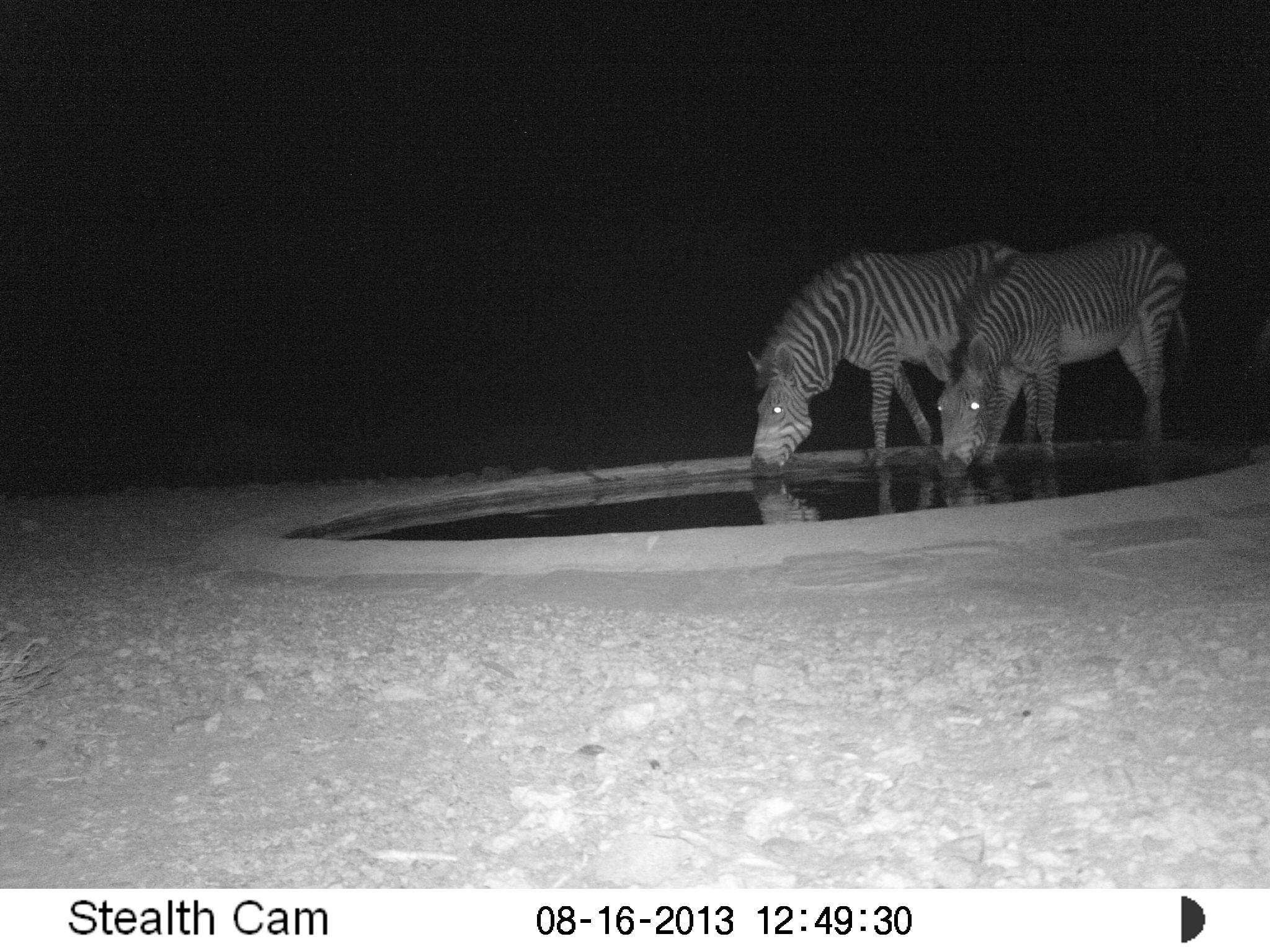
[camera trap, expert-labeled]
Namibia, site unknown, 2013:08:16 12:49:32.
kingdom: Animalia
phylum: Chordata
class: Mammalia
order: Perissodactyla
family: Equidae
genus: Equus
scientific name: Equus zebra hartmannae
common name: hartmann's mountain zebra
Equus zebra hartmannae (hartmann's mountain zebra).